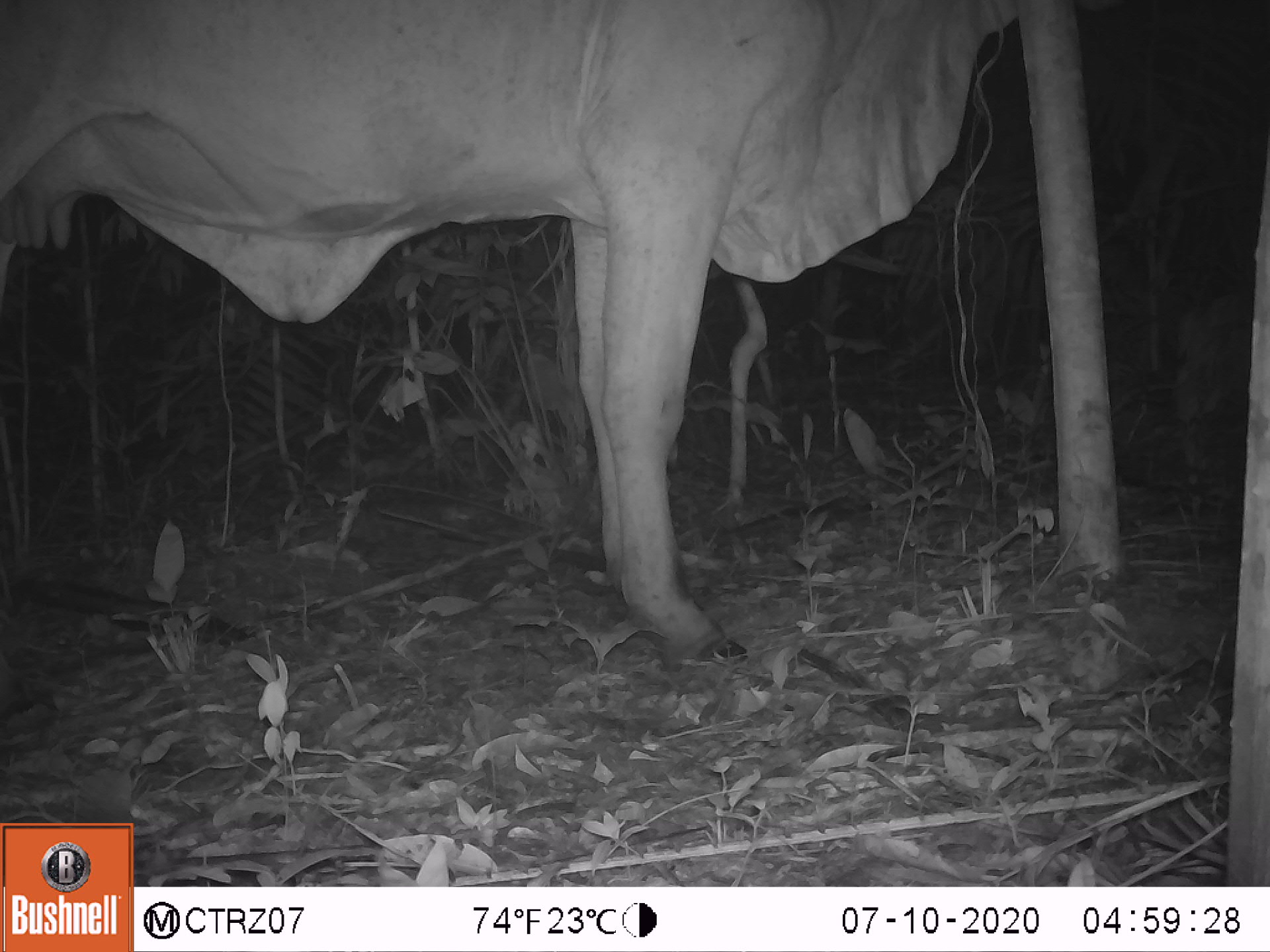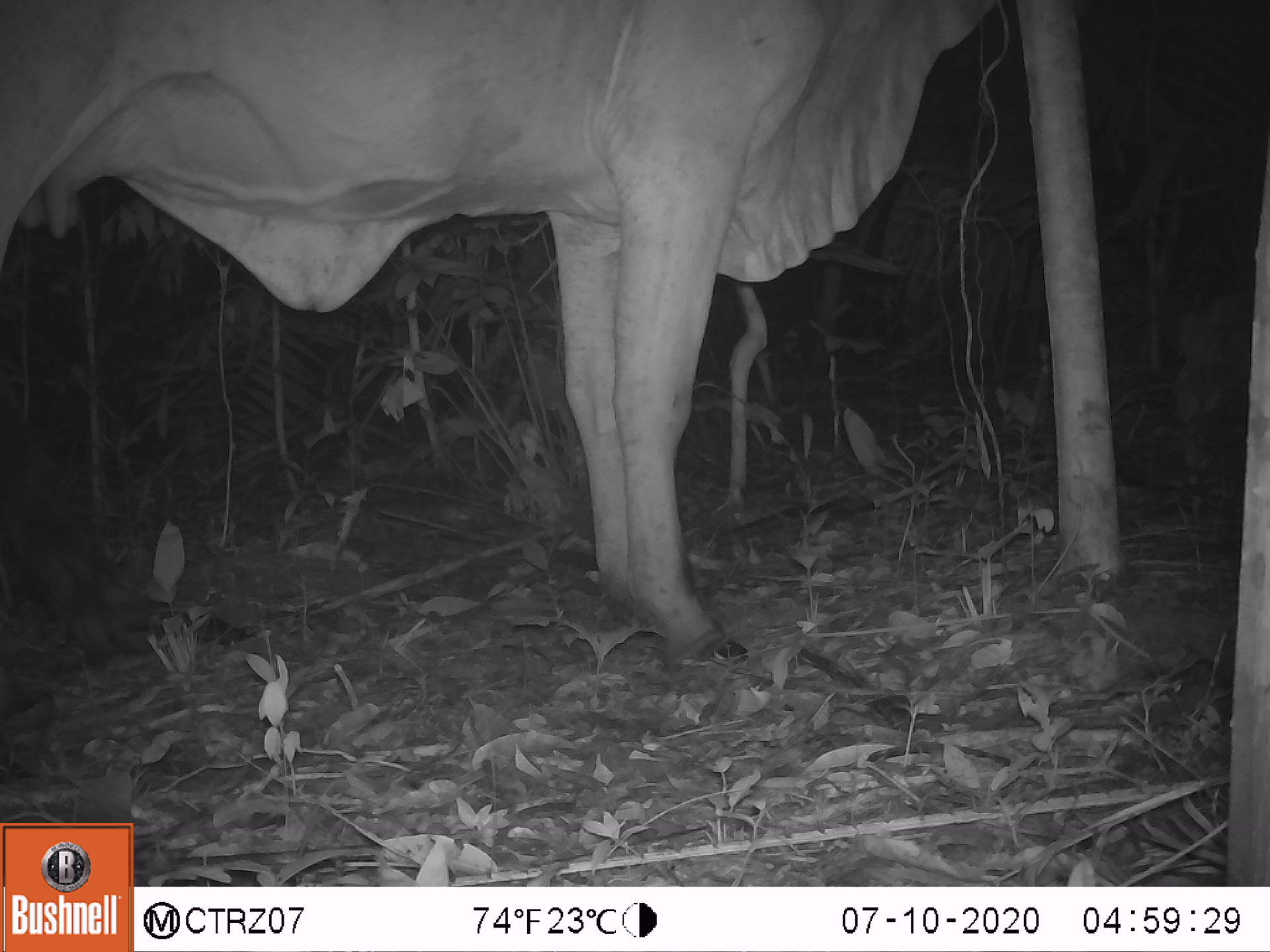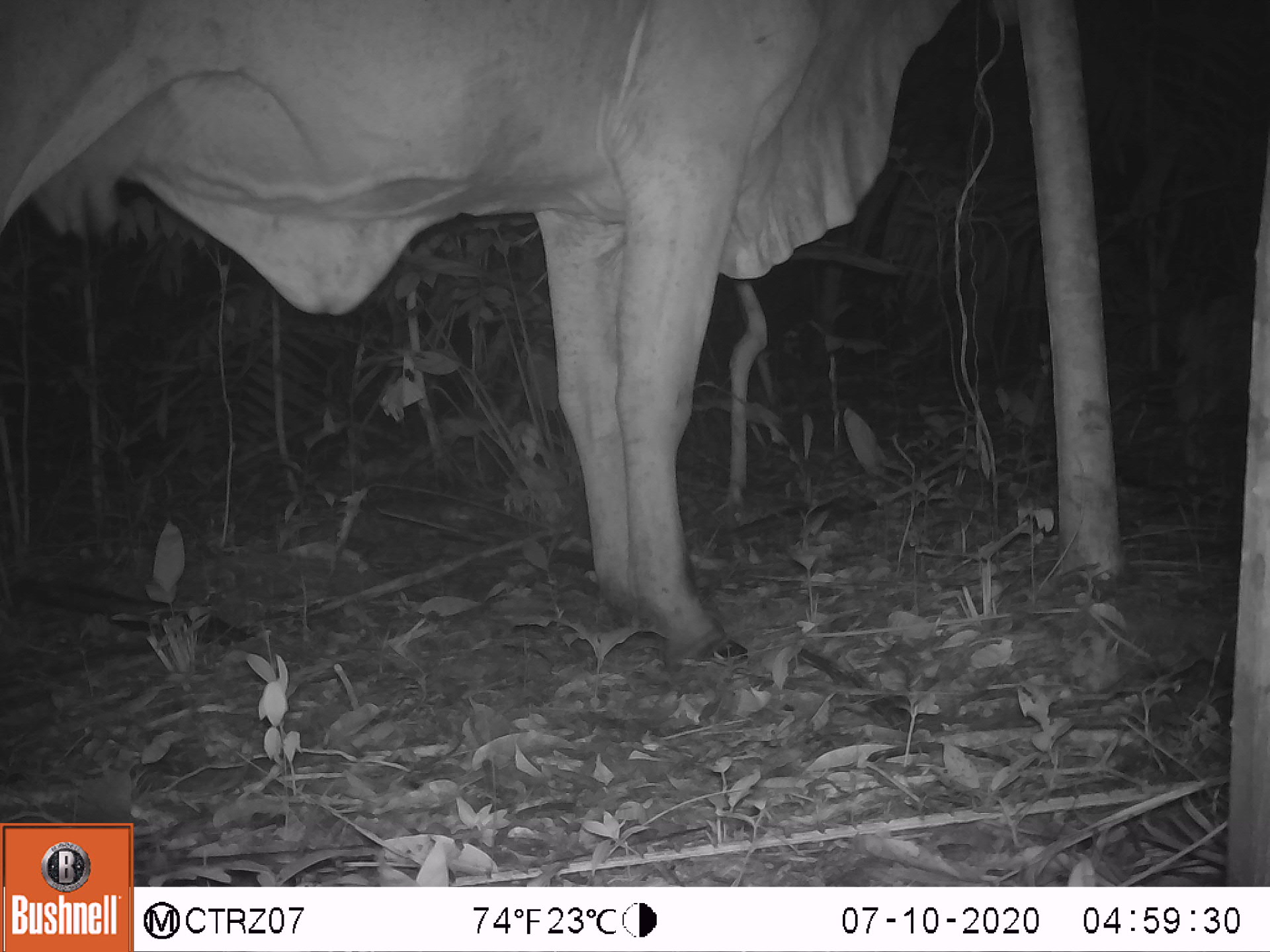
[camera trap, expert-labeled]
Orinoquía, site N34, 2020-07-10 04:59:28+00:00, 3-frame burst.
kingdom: Animalia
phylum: Chordata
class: Mammalia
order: Artiodactyla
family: Bovidae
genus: Bos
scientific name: Bos taurus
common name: cow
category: cattle